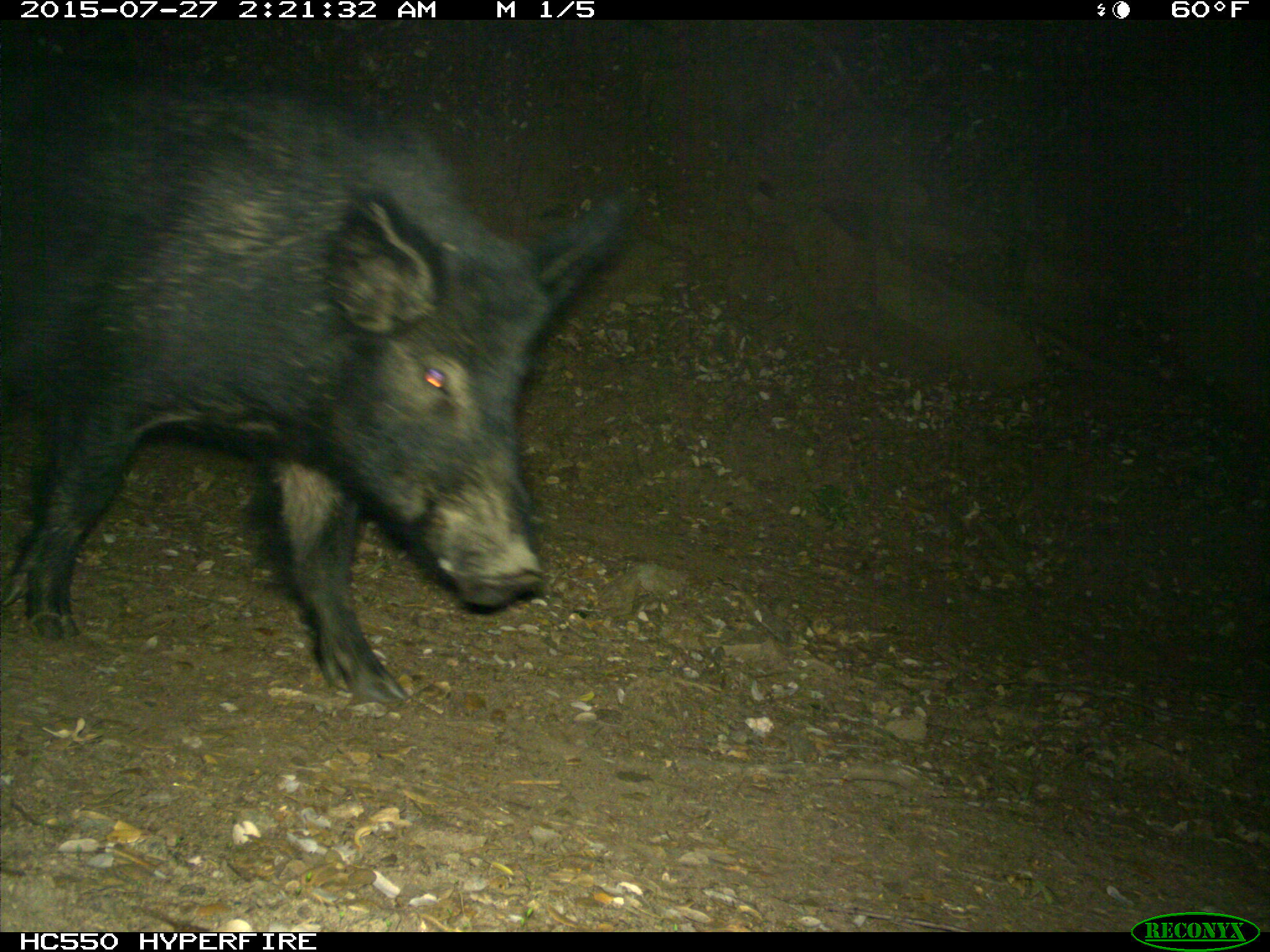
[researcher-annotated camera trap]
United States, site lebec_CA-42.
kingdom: Animalia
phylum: Chordata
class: Mammalia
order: Artiodactyla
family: Suidae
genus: Sus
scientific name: Sus scrofa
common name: wild boar